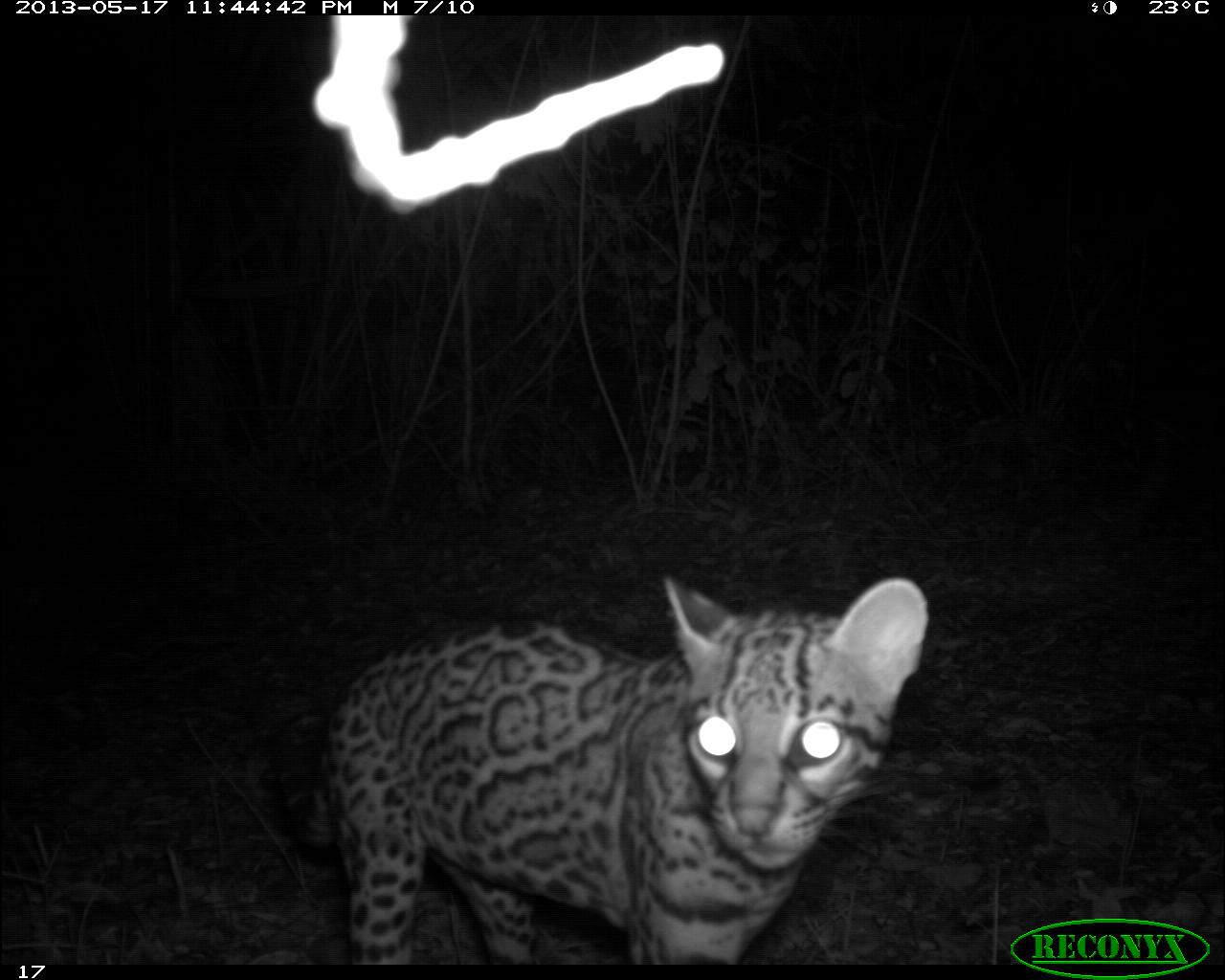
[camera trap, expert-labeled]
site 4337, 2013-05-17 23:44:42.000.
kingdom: Animalia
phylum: Chordata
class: Mammalia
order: Carnivora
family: Felidae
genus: Leopardus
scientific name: Leopardus pardalis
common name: ocelot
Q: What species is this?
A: Leopardus pardalis (ocelot).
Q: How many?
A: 1.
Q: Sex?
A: Female.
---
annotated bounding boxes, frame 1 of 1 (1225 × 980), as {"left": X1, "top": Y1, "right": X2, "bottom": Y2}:
leopardus pardalis: {"left": 292, "top": 573, "right": 927, "bottom": 963}